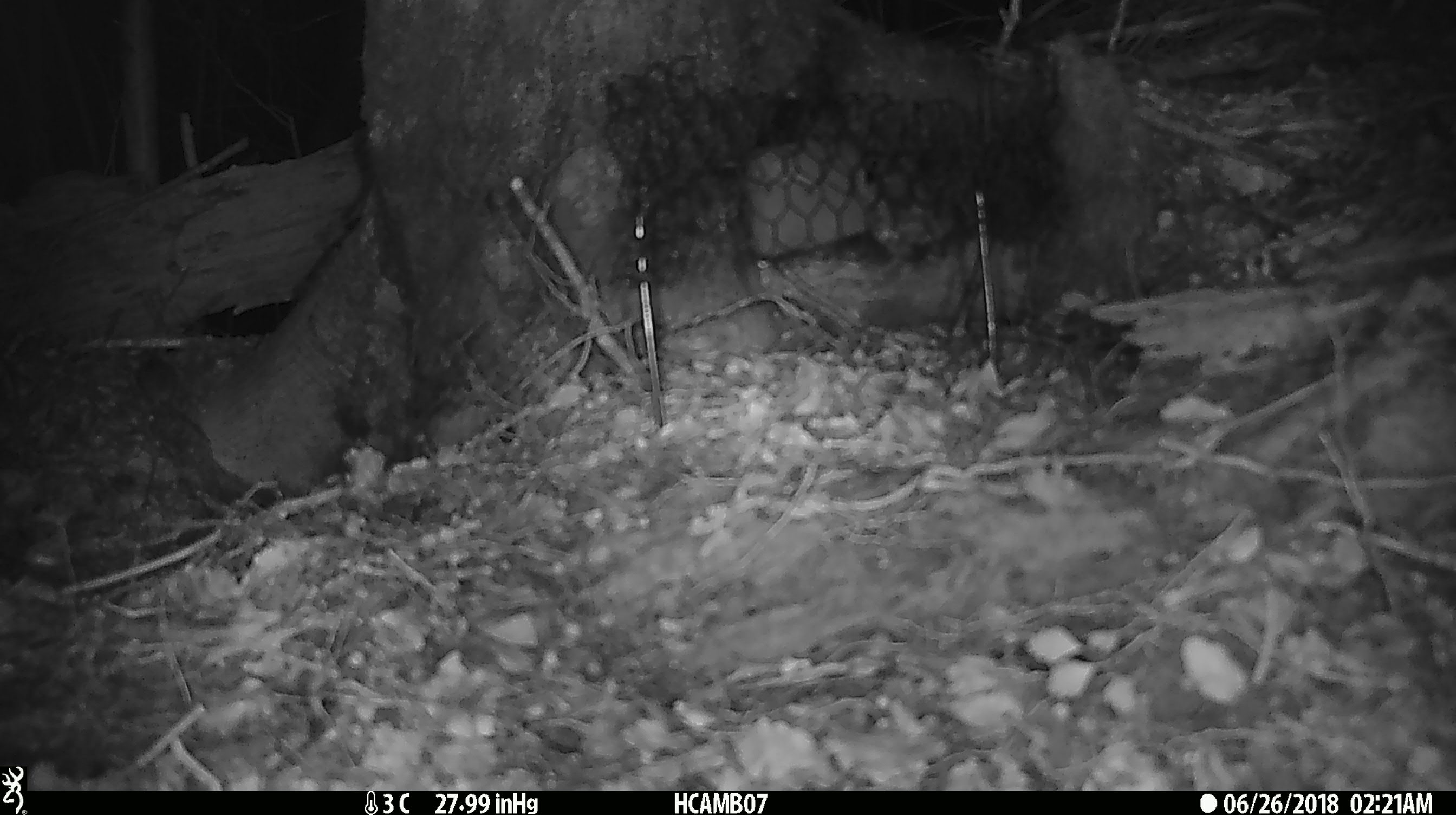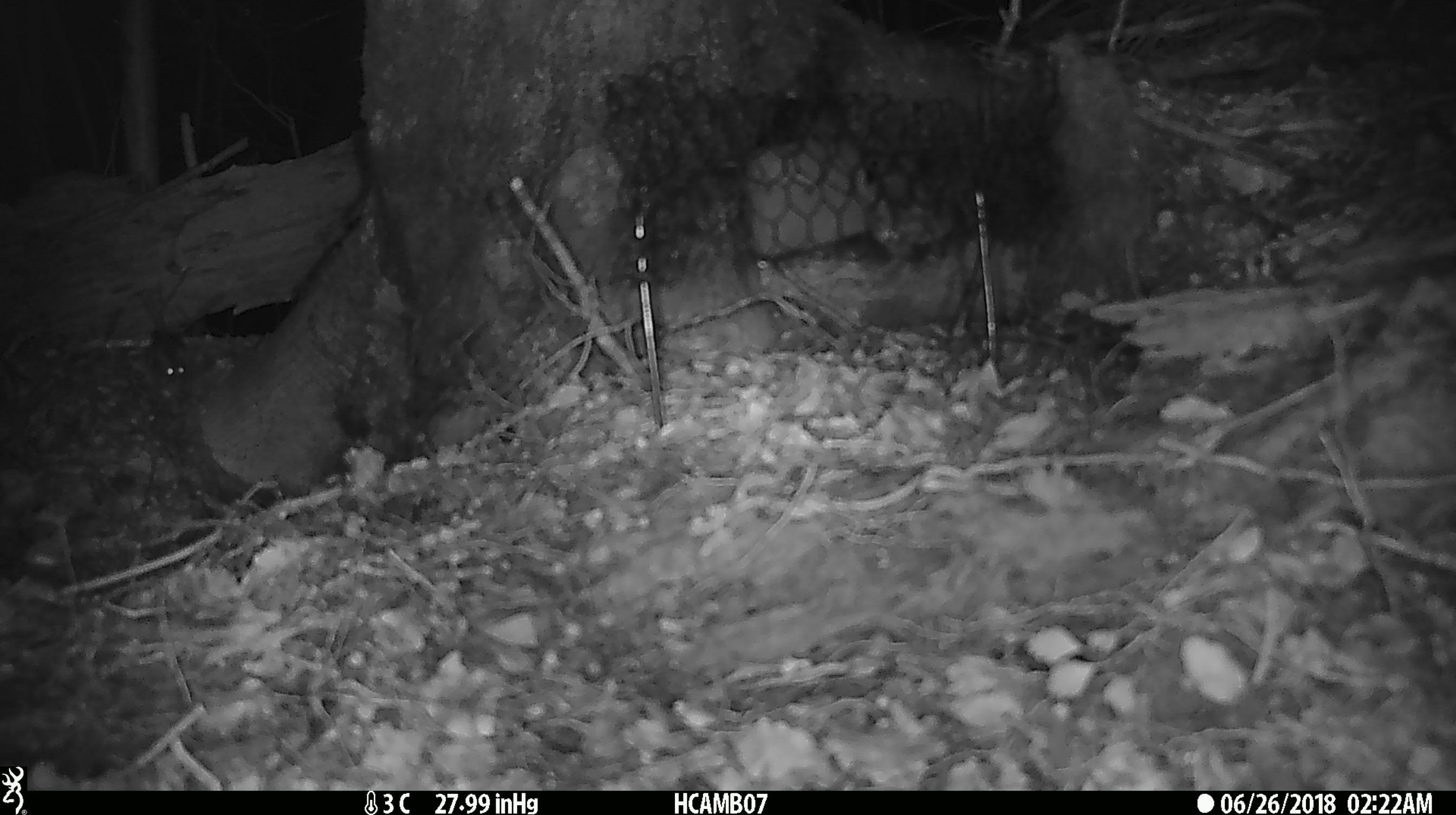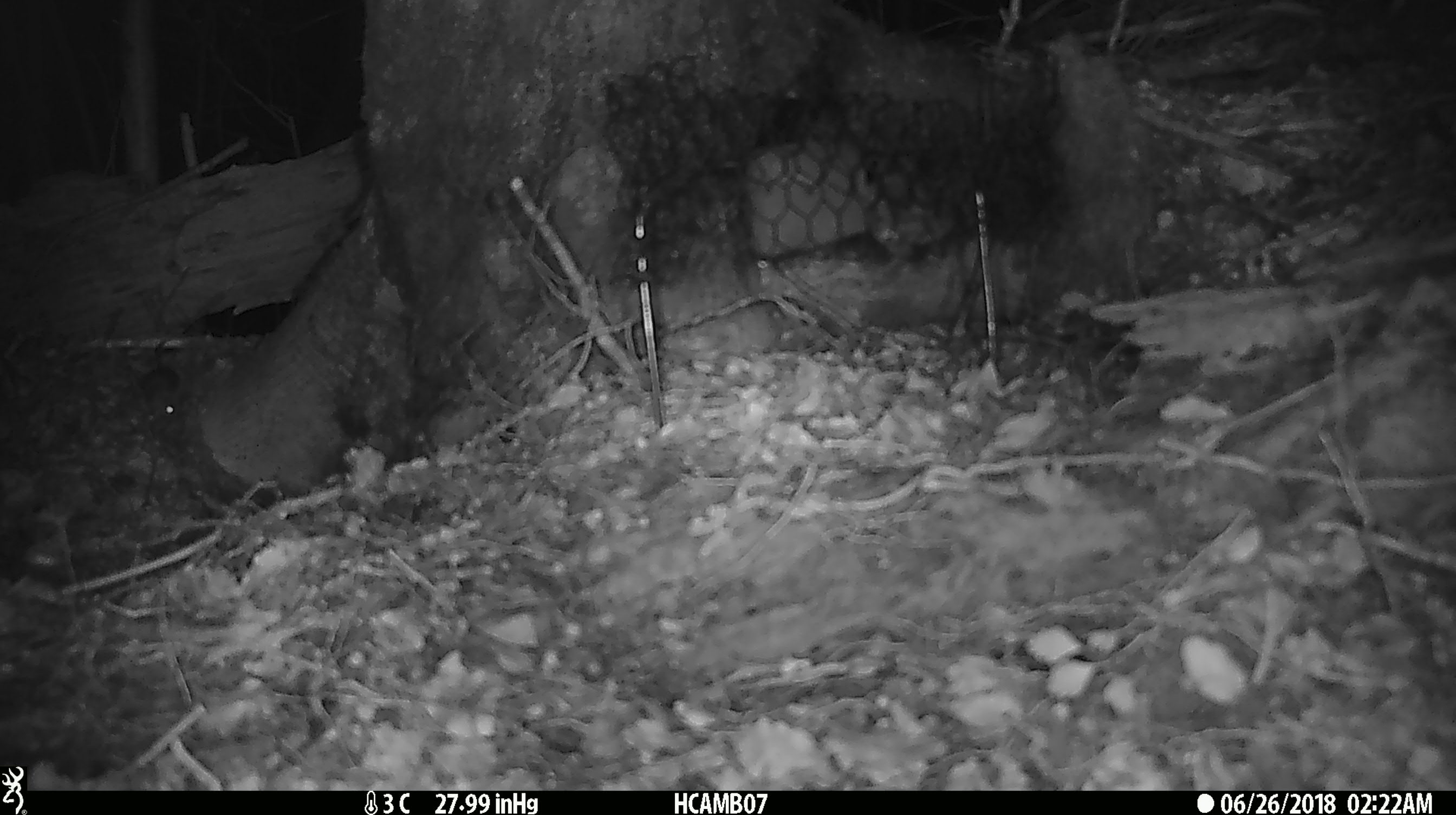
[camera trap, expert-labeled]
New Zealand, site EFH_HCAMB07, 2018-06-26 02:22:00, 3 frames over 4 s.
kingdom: Animalia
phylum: Chordata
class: Mammalia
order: Rodentia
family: Muridae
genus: Mus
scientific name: Mus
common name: mouse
Mouse (Mus).